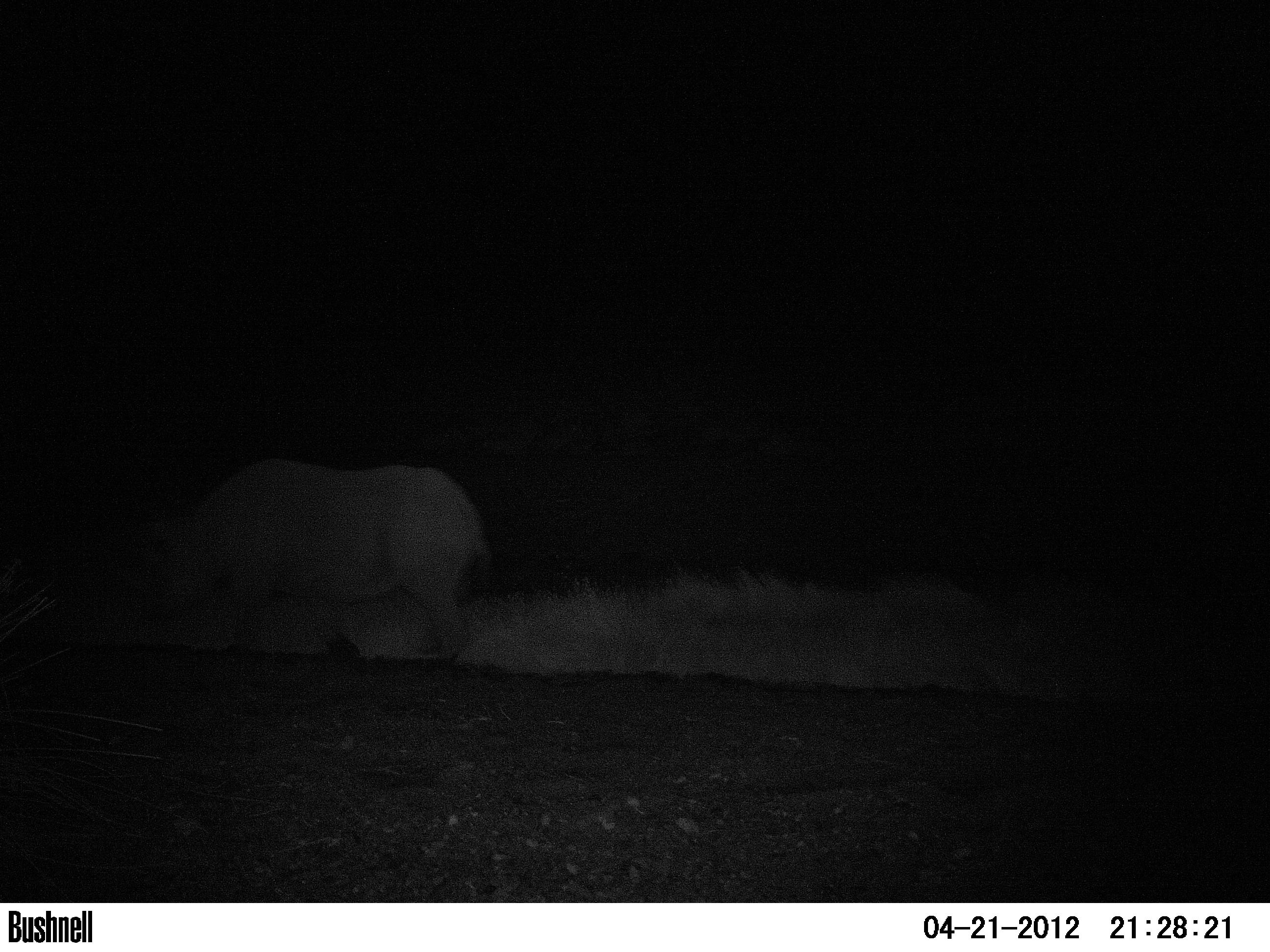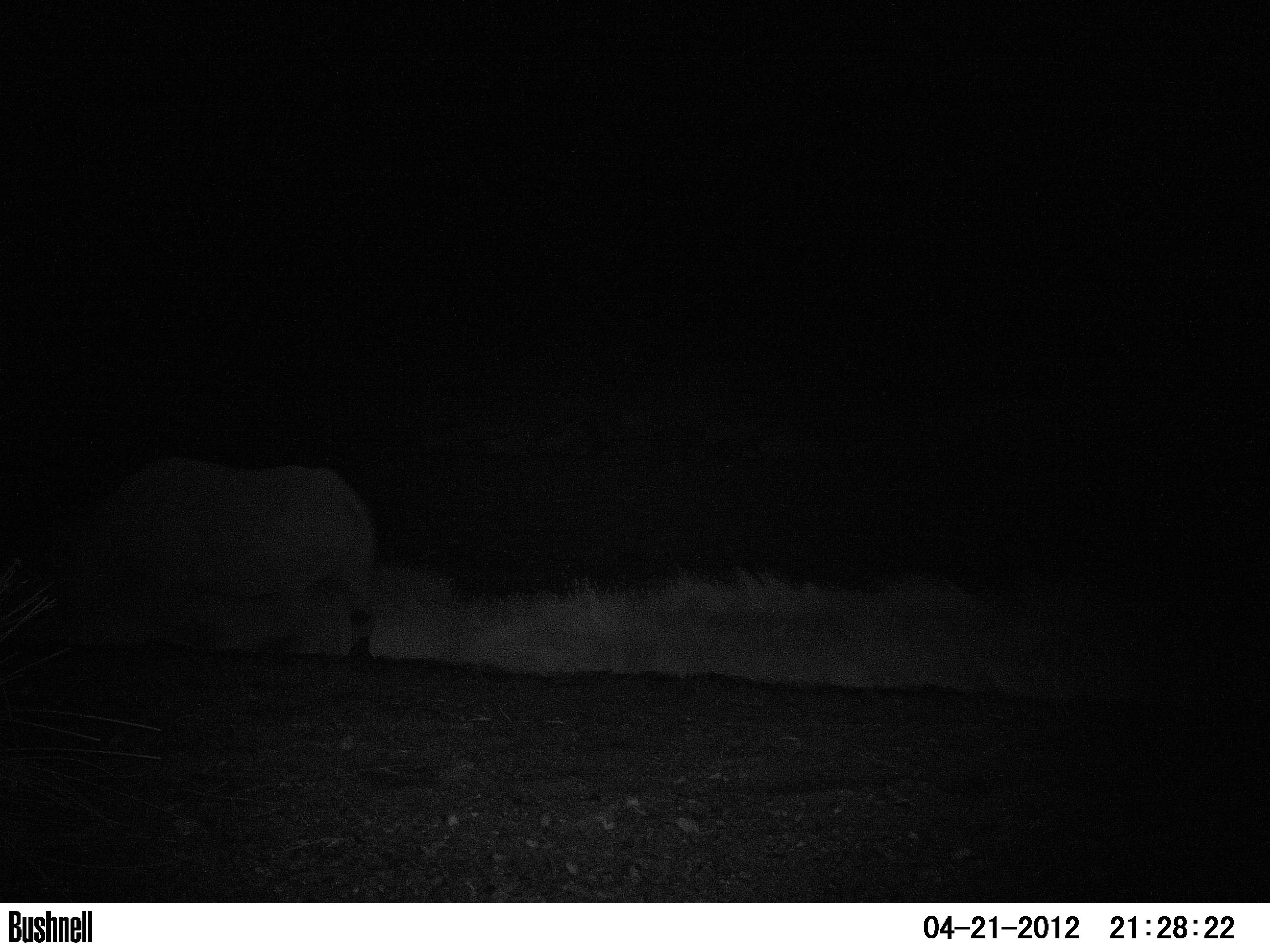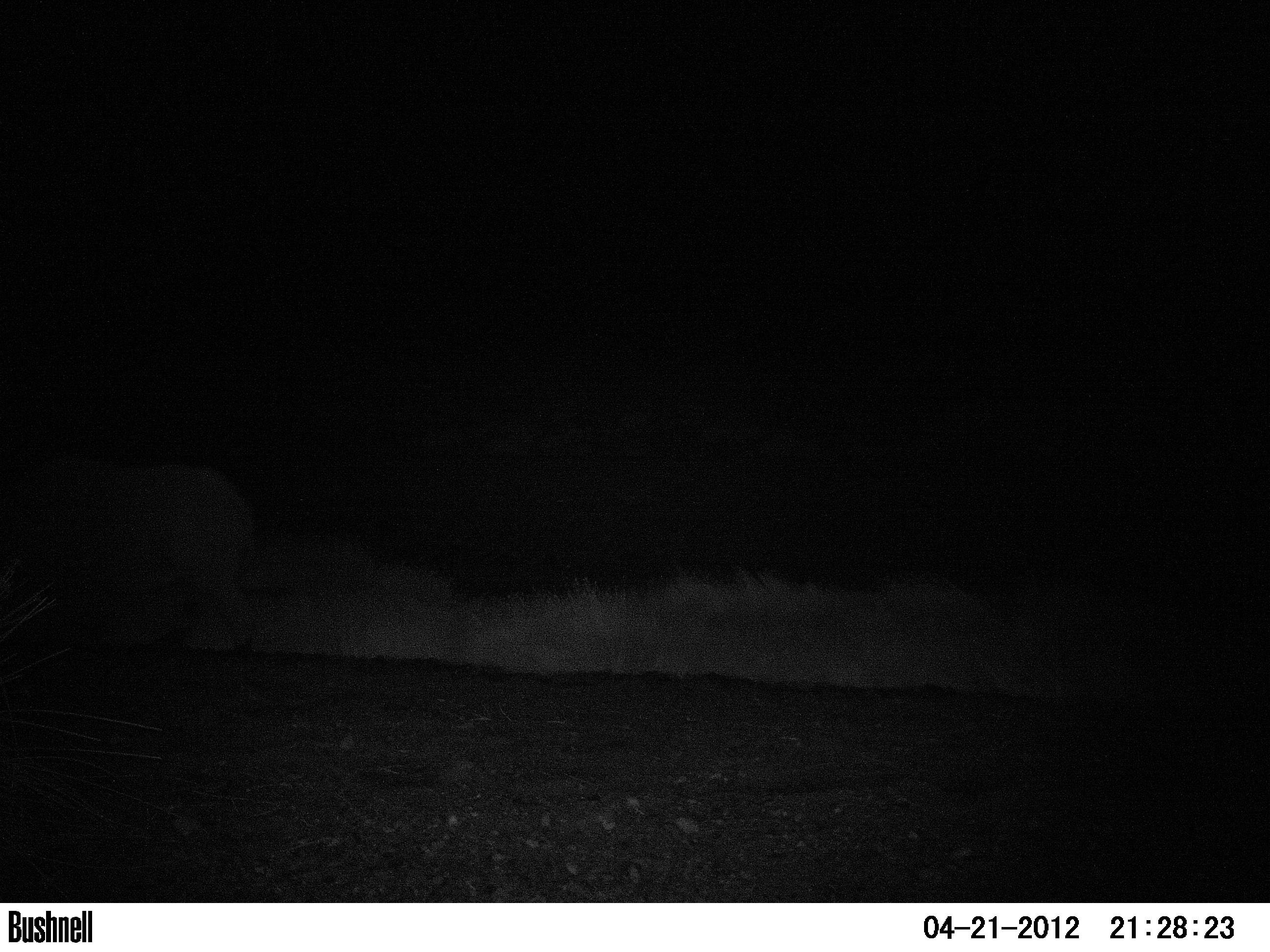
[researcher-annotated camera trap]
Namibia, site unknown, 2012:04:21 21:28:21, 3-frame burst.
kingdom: Animalia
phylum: Chordata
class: Mammalia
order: Perissodactyla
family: Rhinocerotidae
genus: Diceros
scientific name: Diceros bicornis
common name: black rhinoceros